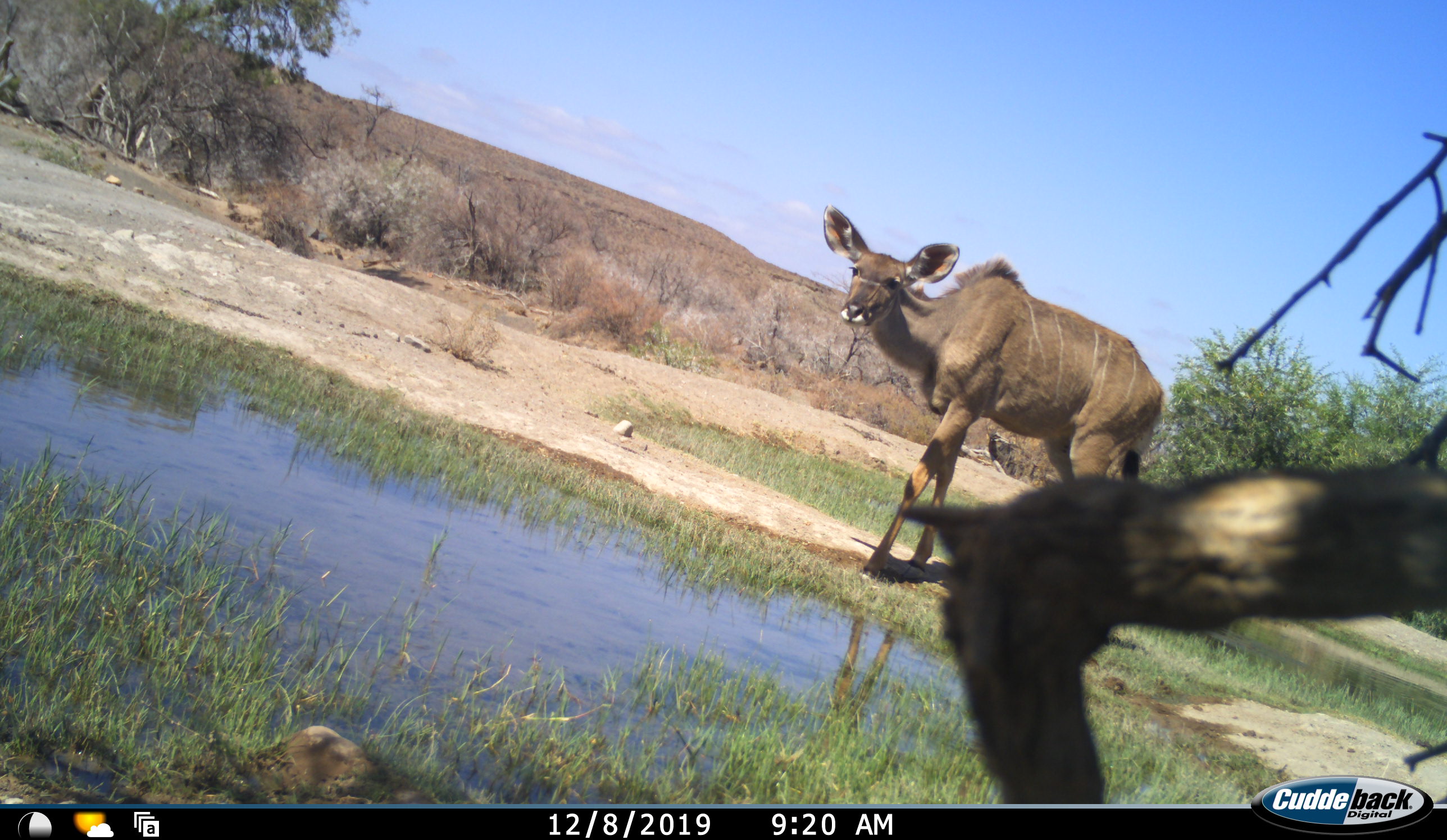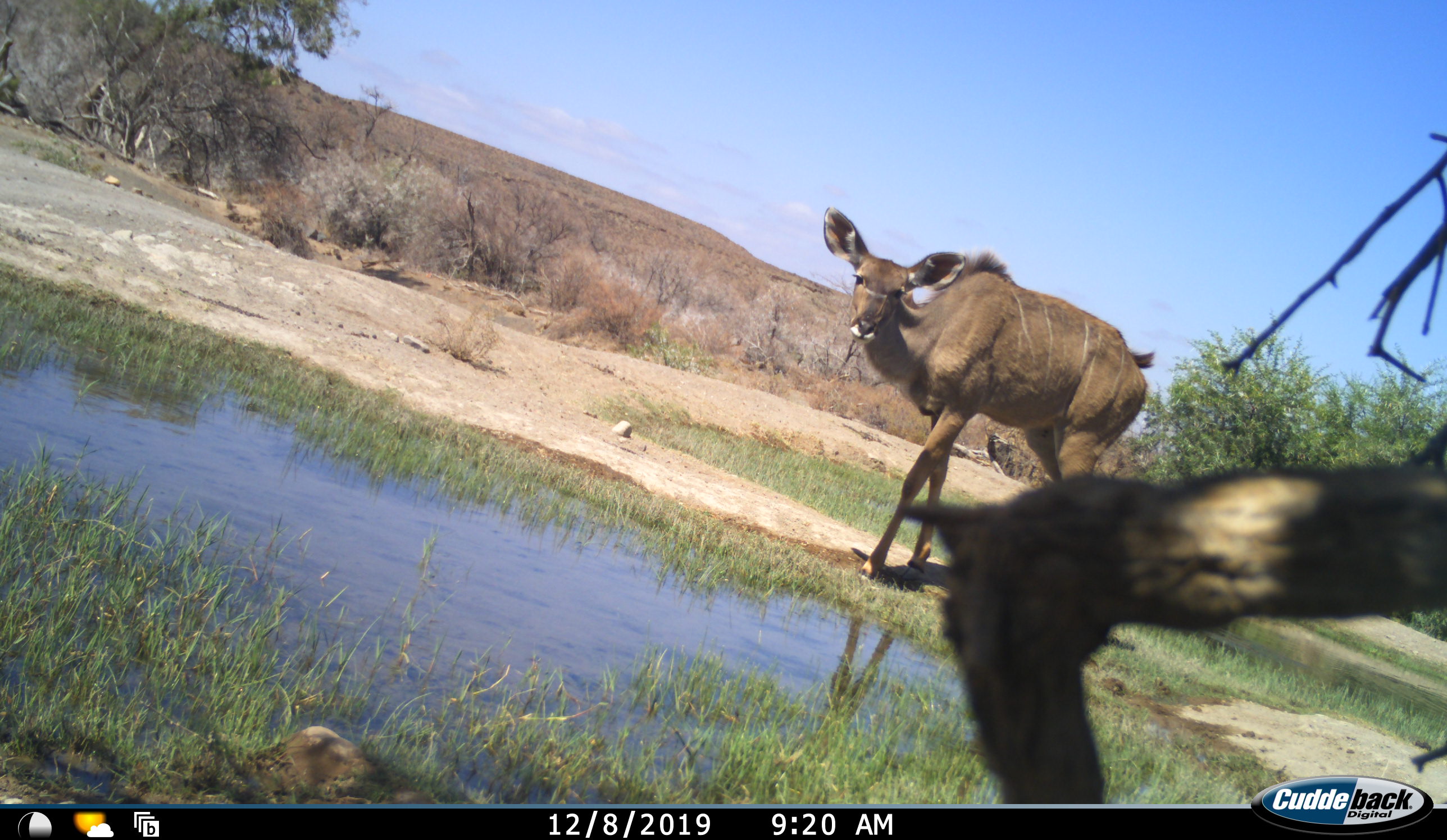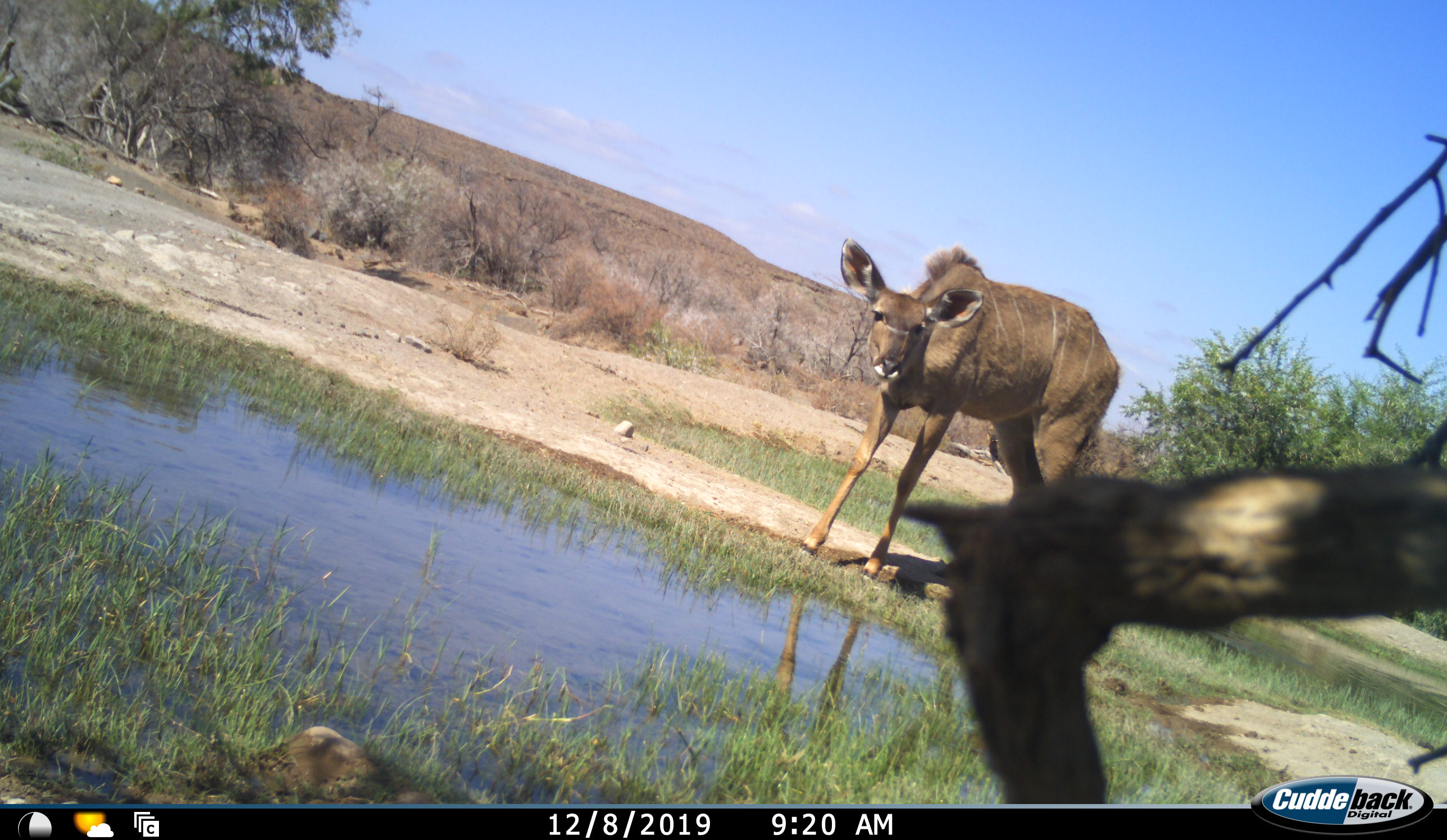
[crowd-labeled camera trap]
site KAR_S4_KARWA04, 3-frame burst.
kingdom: Animalia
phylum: Chordata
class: Mammalia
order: Artiodactyla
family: Bovidae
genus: Tragelaphus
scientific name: Tragelaphus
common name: kudu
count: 1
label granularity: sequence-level